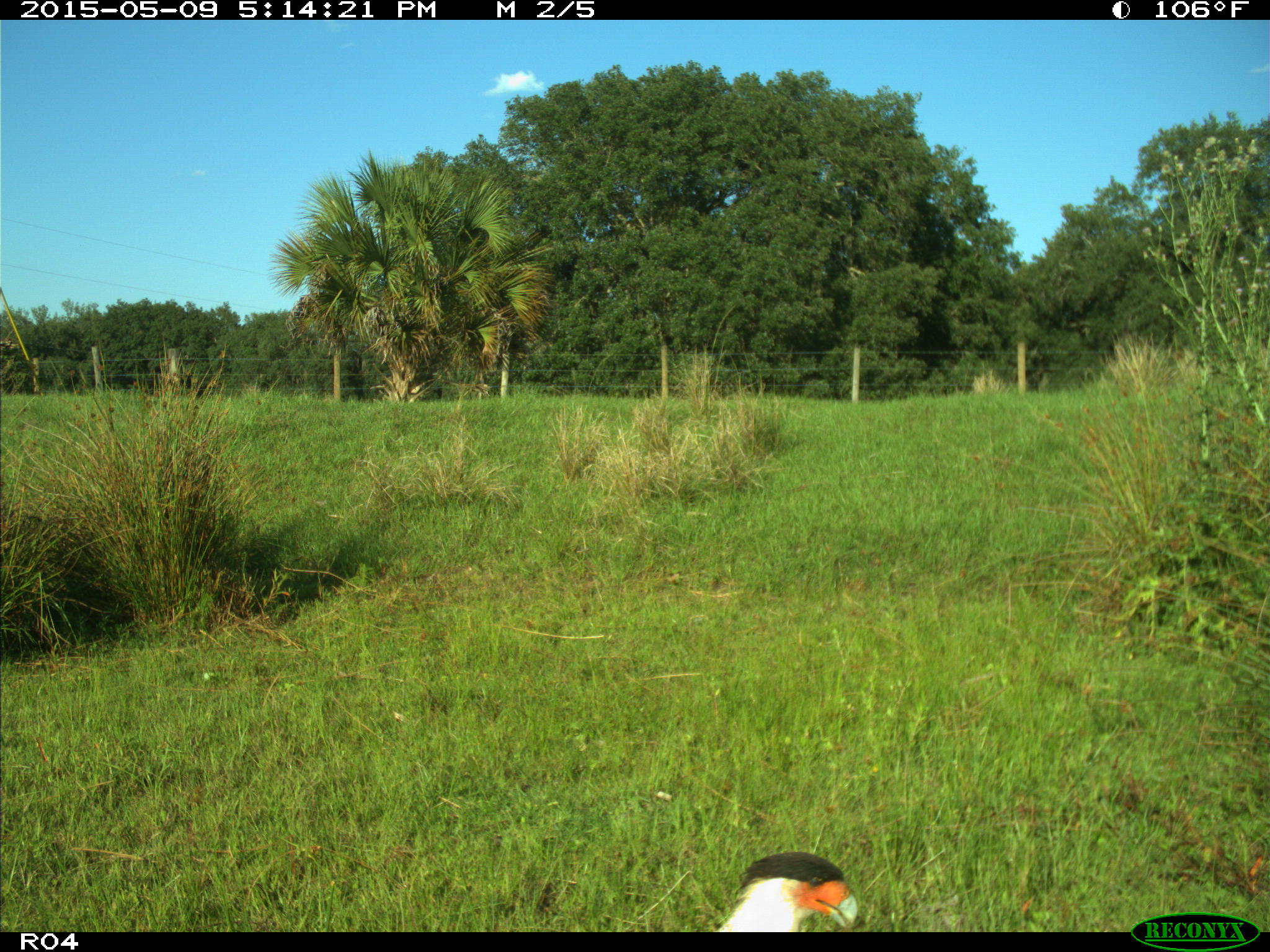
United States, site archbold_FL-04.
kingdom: Animalia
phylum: Chordata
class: Aves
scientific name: Aves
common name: birds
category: unidentified bird